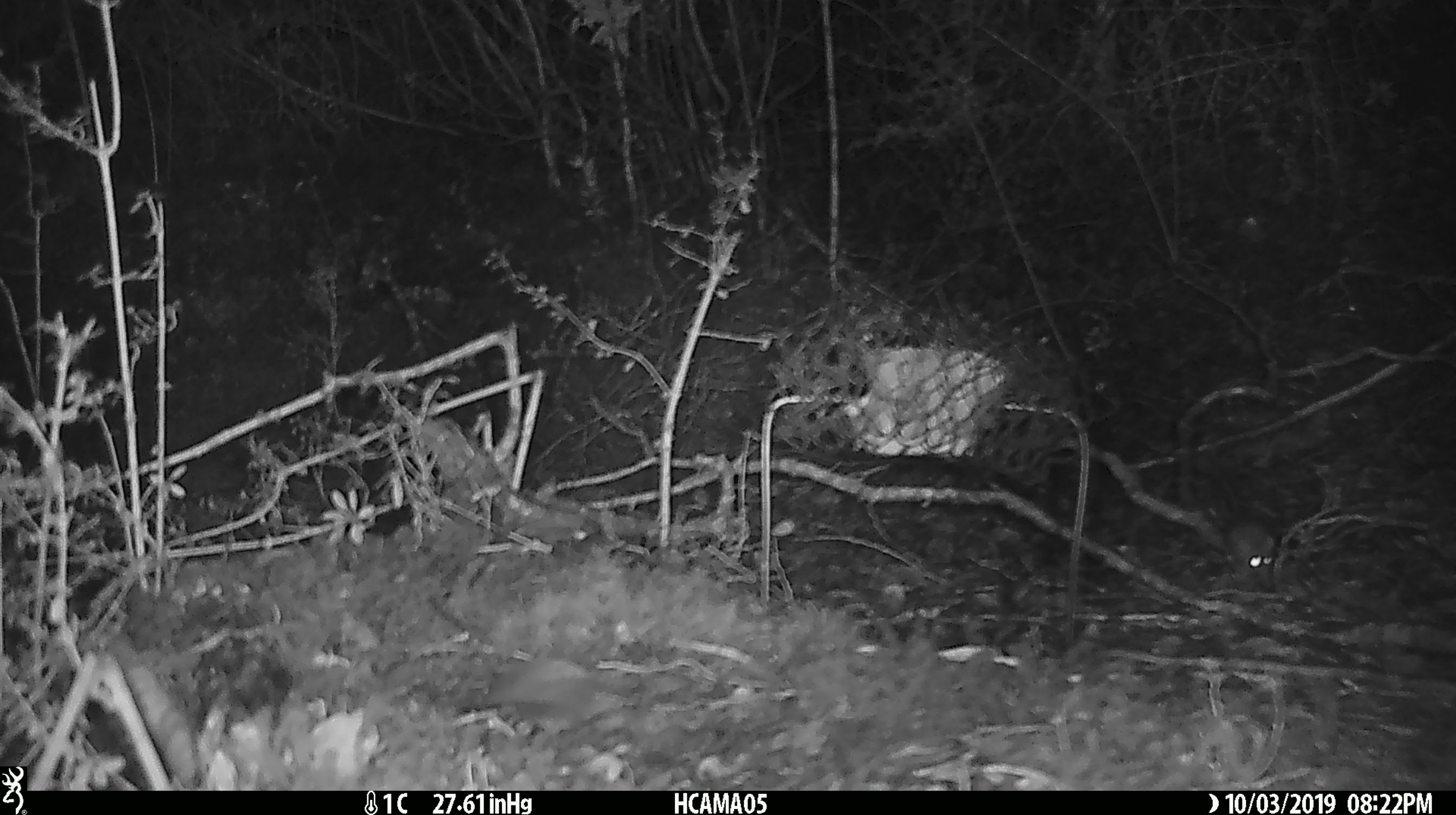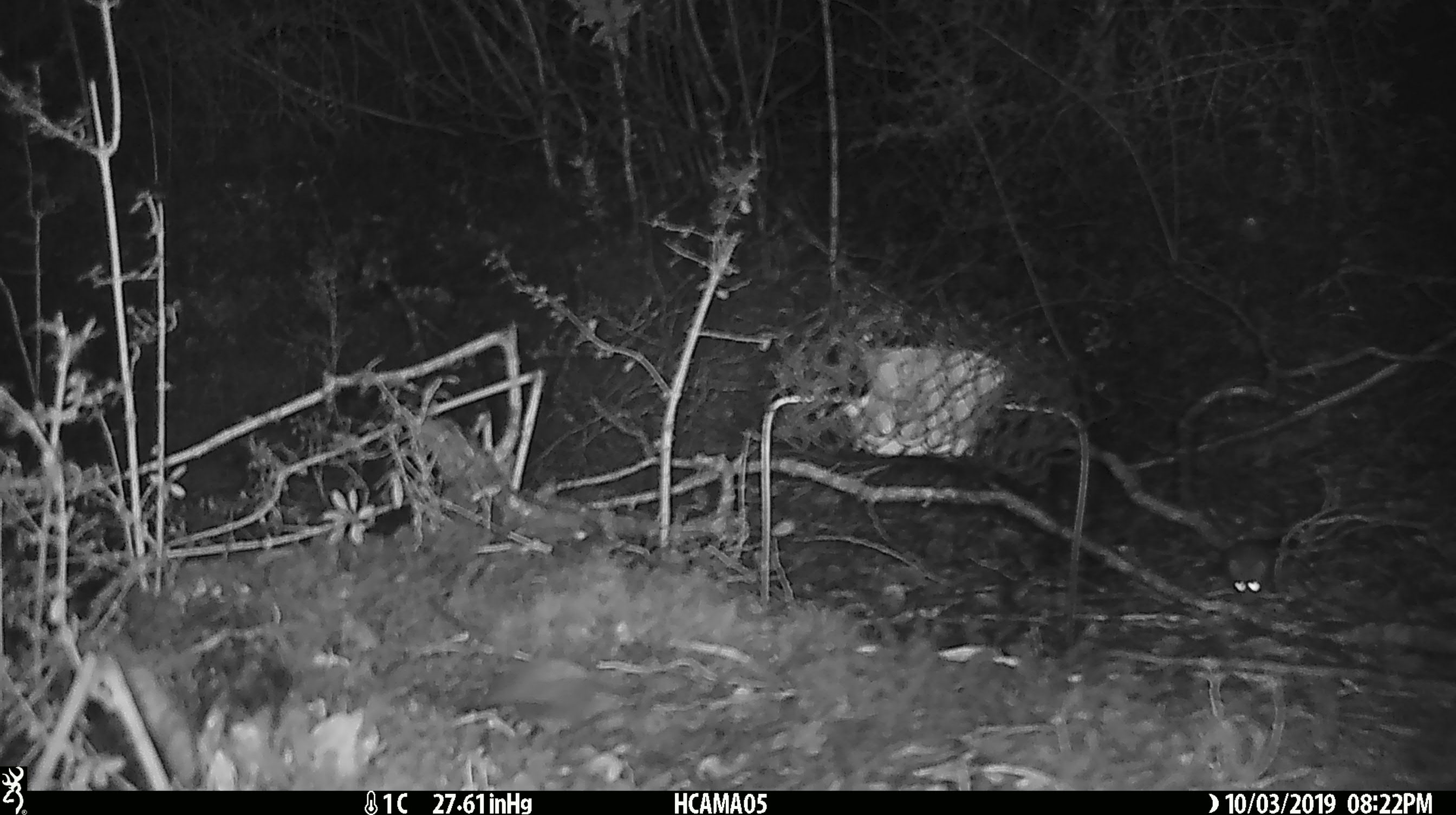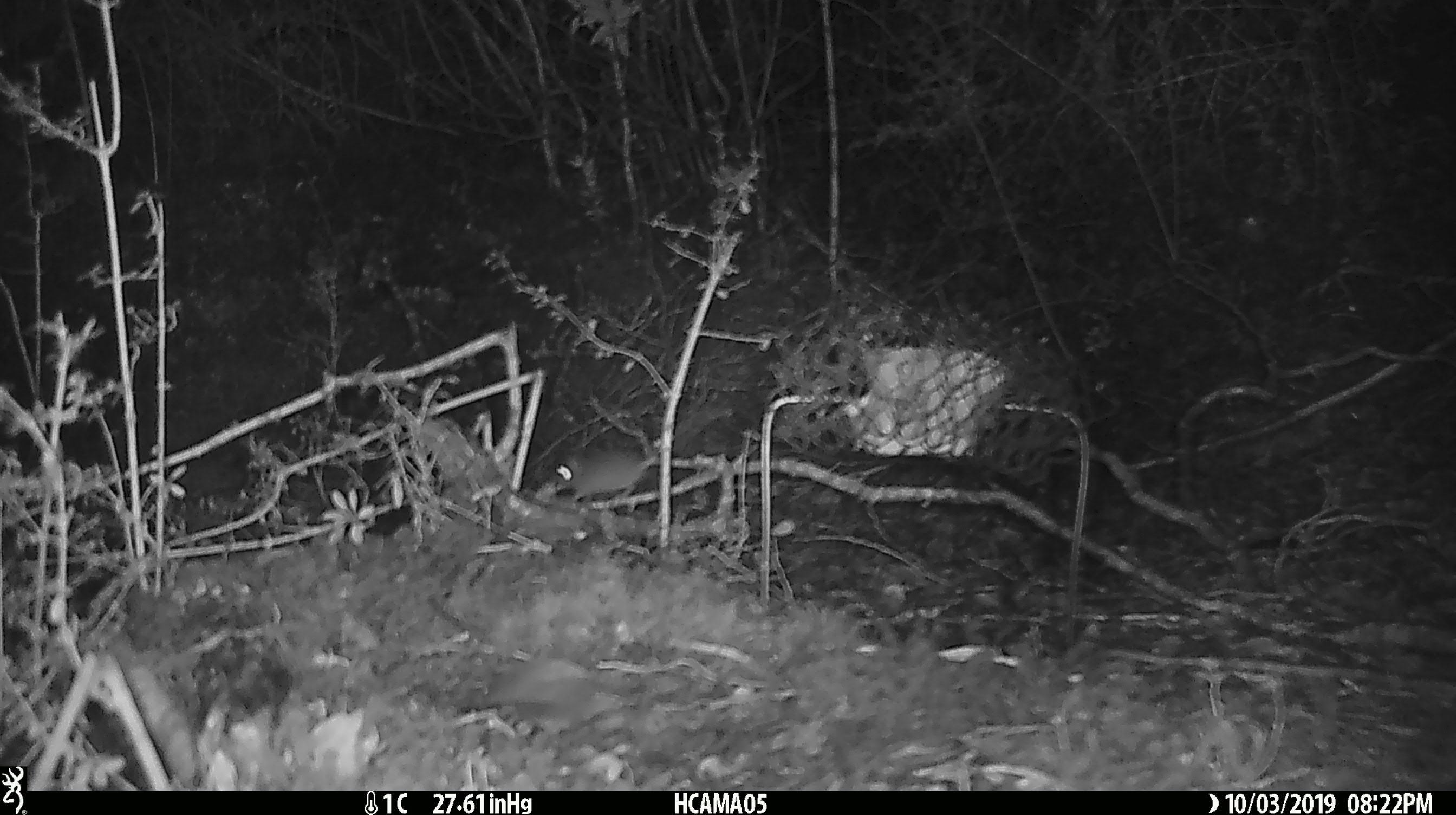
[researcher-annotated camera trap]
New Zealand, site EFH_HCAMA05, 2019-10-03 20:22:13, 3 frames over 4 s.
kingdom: Animalia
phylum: Chordata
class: Mammalia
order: Rodentia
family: Muridae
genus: Mus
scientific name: Mus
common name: mouse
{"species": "mouse (Mus)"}